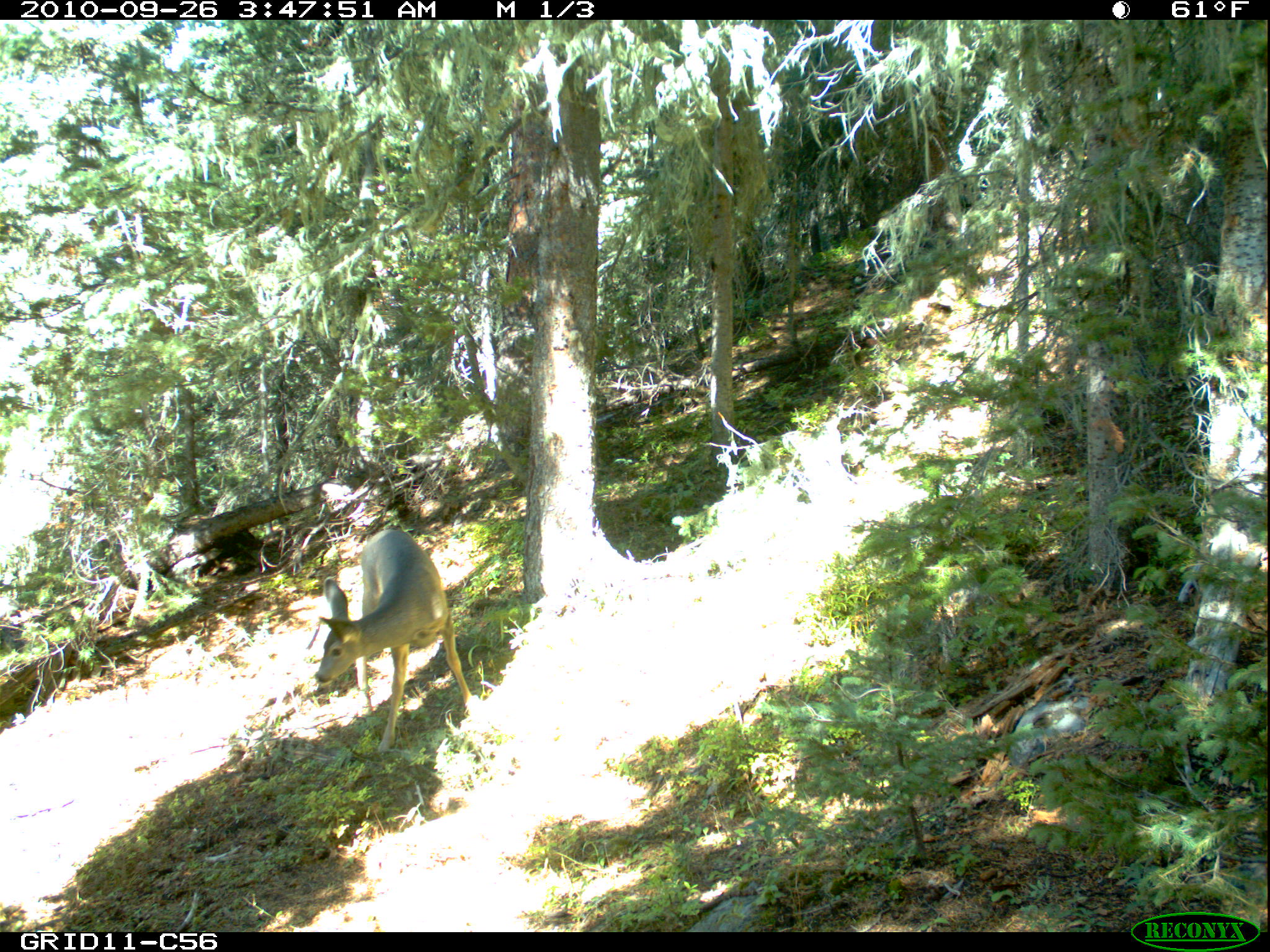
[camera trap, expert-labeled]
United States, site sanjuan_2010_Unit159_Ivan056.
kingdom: Animalia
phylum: Chordata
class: Mammalia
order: Artiodactyla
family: Cervidae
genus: Odocoileus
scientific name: Odocoileus hemionus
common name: mule deer